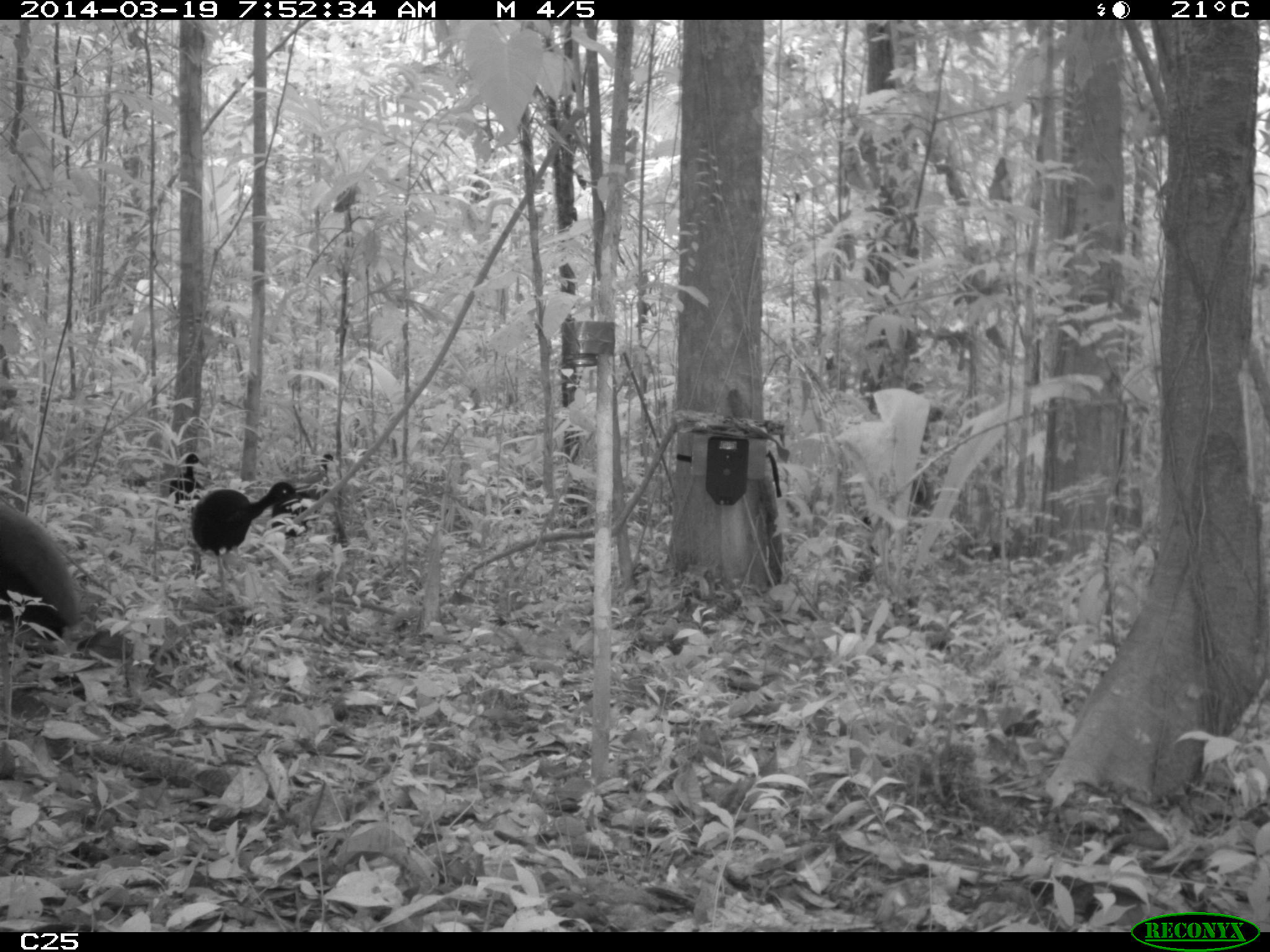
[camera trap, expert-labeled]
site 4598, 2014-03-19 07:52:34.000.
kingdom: Animalia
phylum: Chordata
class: Aves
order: Gruiformes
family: Psophiidae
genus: Psophia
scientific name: Psophia crepitans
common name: gray-winged trumpeter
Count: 6.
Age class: adult.